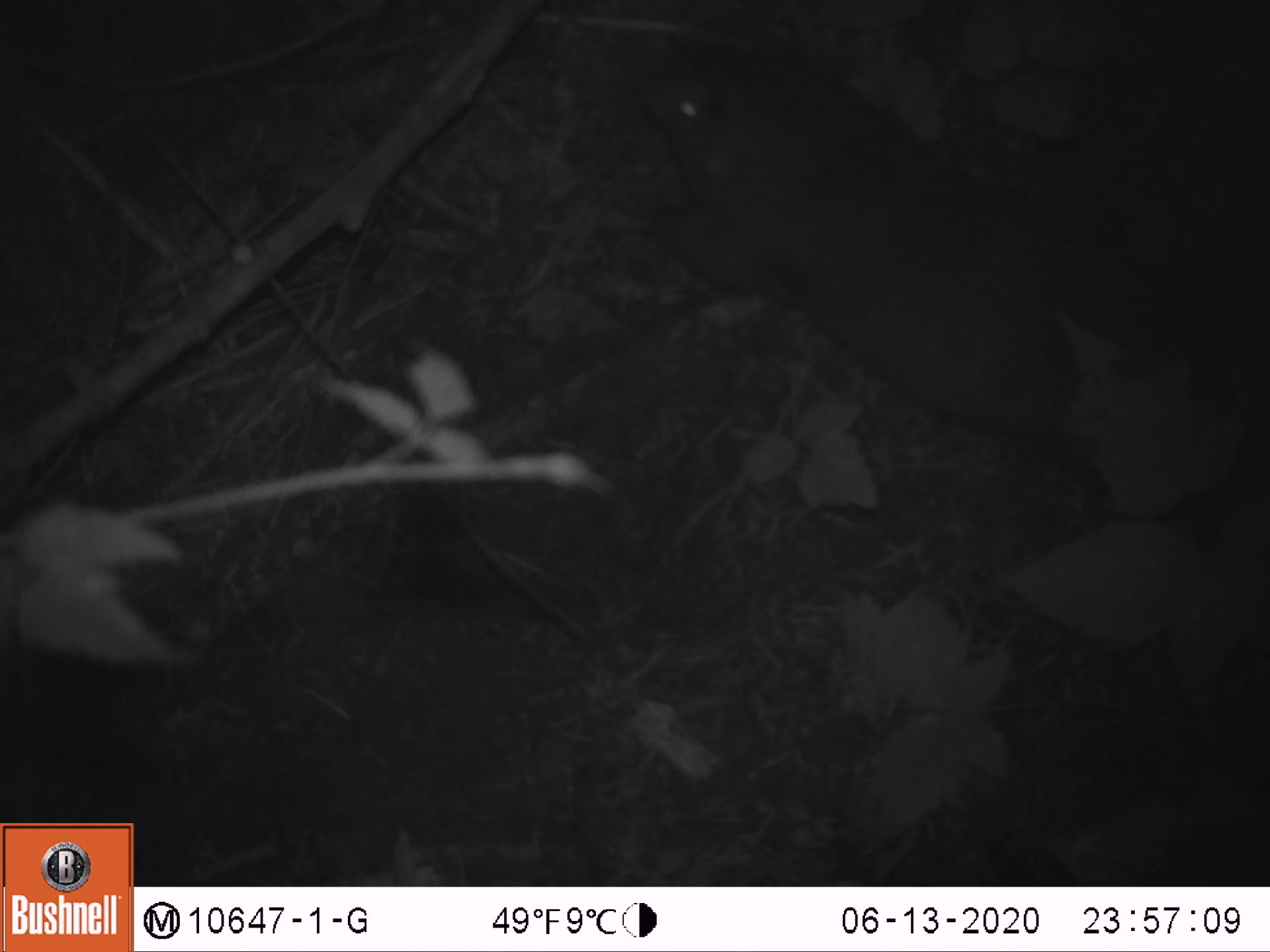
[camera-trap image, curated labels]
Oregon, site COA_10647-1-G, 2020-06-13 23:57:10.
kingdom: Animalia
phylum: Chordata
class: Mammalia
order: Rodentia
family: Aplodontiidae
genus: Aplodontia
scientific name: Aplodontia rufa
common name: mountain beaver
Mountain beaver (Aplodontia rufa).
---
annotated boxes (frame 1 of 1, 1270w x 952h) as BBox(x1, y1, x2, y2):
mountain beaver: BBox(624, 25, 1083, 439)